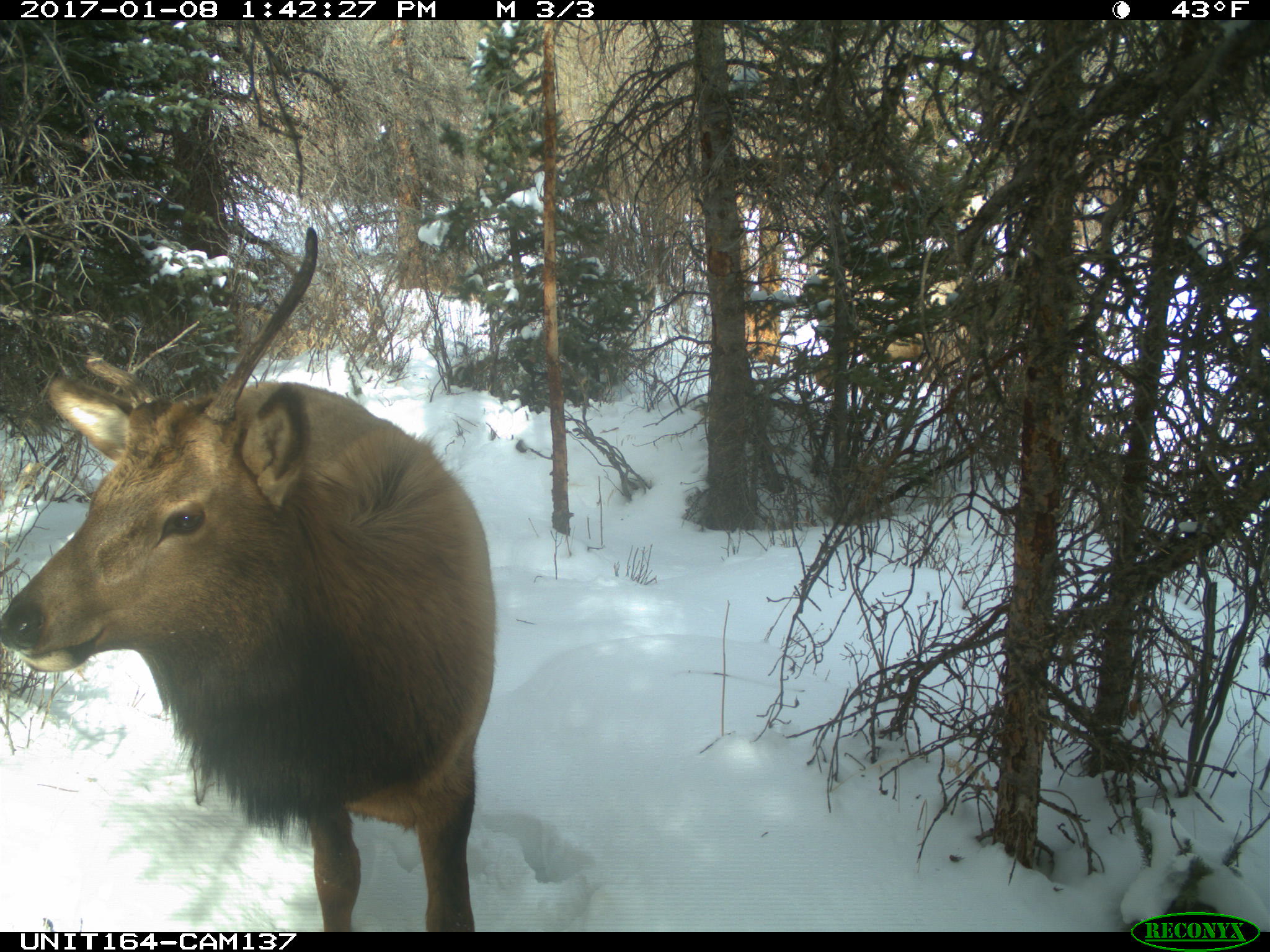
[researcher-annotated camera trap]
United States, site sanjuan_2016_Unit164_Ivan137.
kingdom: Animalia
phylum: Chordata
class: Mammalia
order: Artiodactyla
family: Cervidae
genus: Cervus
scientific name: Cervus elaphus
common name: red deer